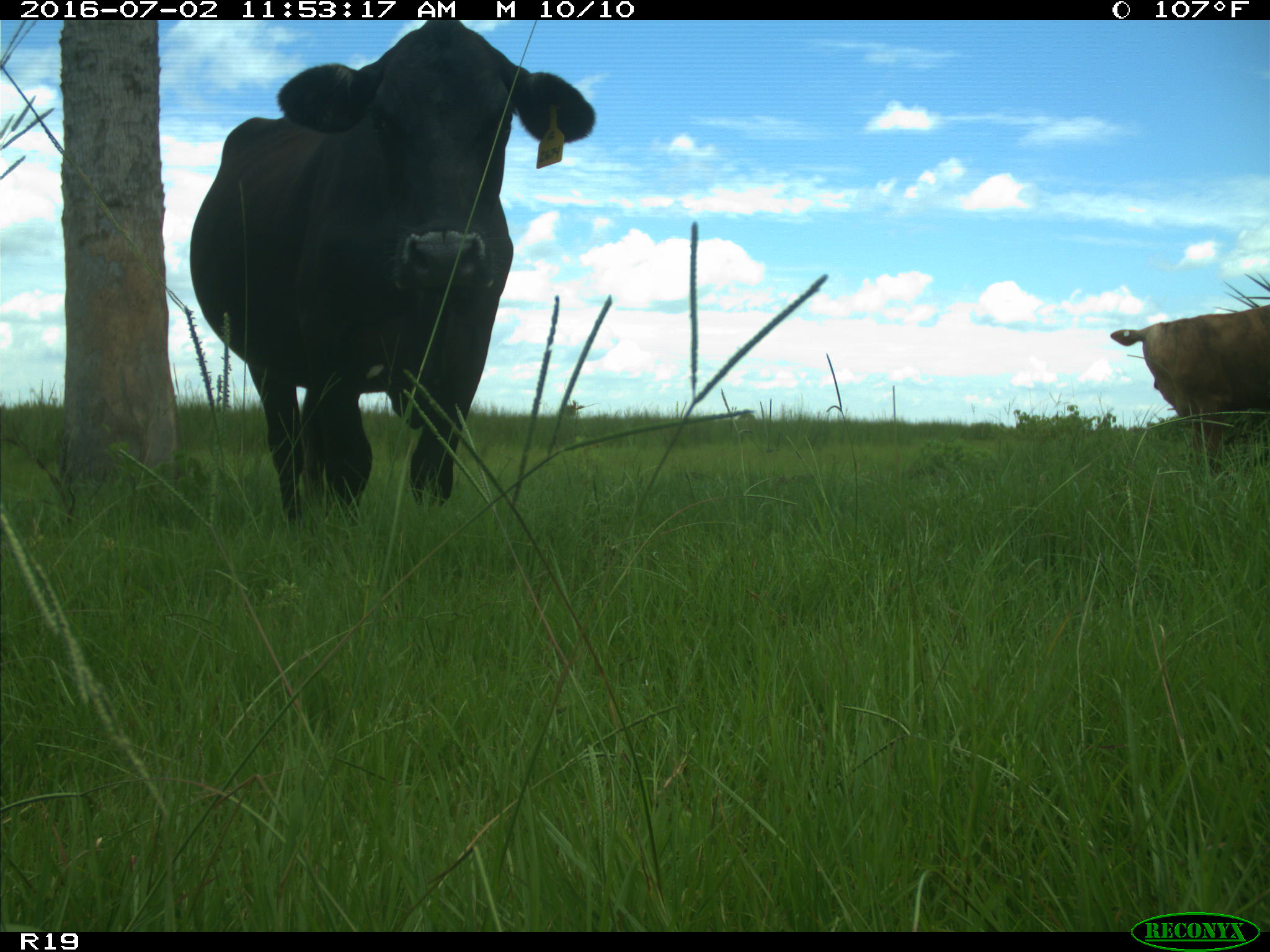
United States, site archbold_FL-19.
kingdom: Animalia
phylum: Chordata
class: Mammalia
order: Artiodactyla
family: Bovidae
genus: Bos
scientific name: Bos taurus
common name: domestic cow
Bos taurus (domestic cow).